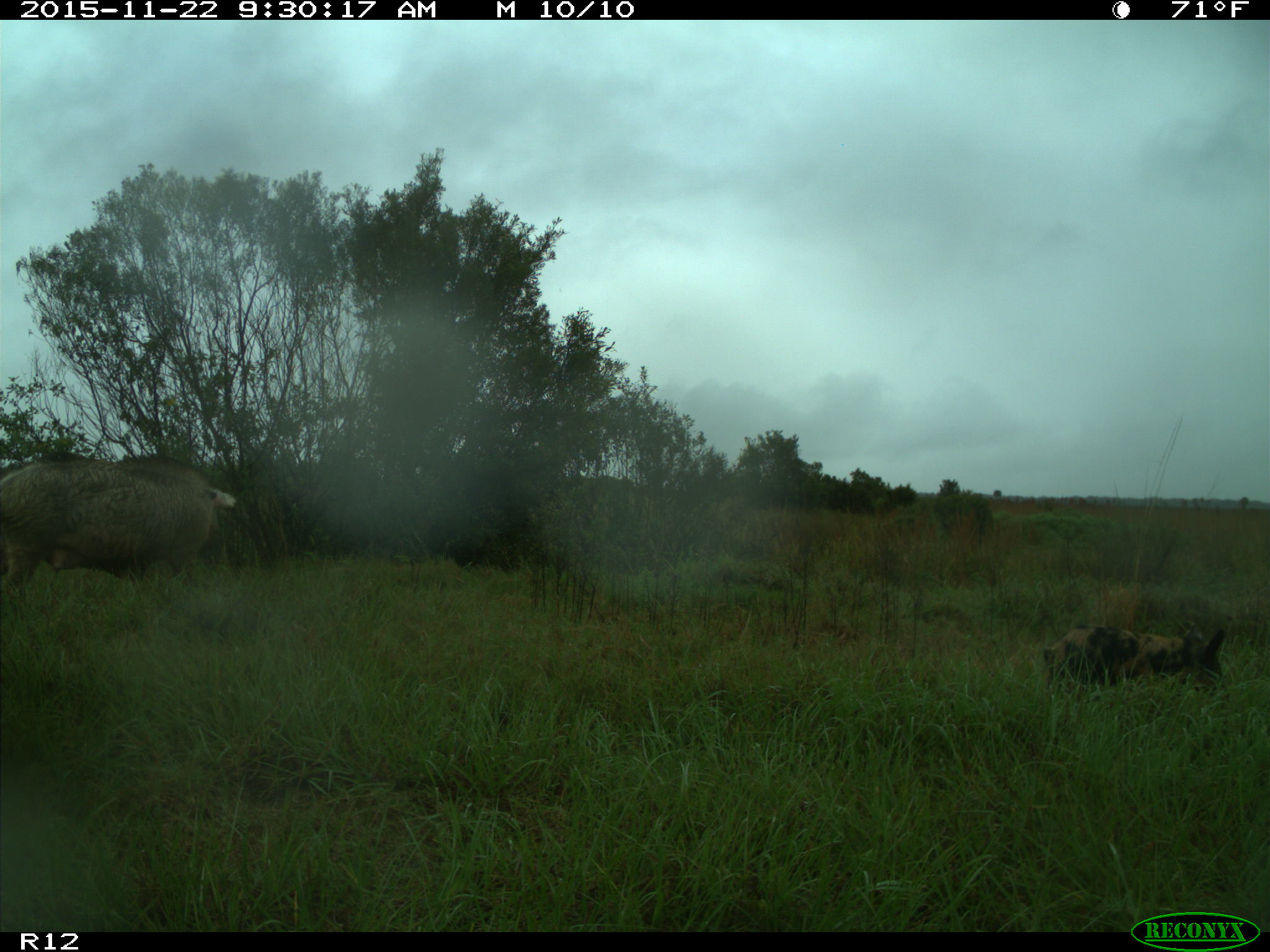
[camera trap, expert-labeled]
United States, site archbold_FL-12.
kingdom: Animalia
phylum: Chordata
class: Mammalia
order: Artiodactyla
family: Suidae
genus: Sus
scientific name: Sus scrofa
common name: wild boar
Sus scrofa (wild boar).